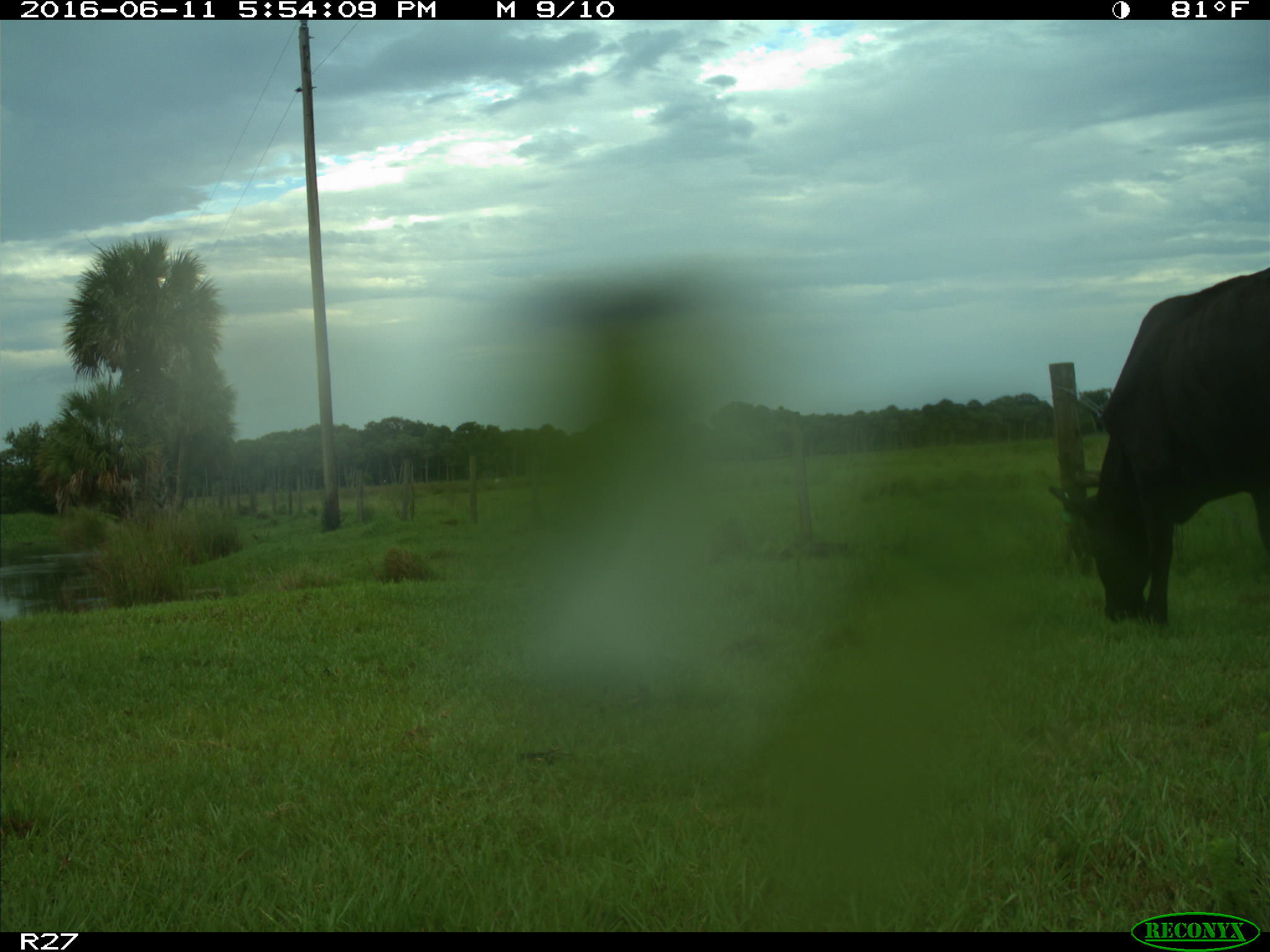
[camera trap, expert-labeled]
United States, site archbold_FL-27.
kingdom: Animalia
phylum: Chordata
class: Mammalia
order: Artiodactyla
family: Bovidae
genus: Bos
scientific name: Bos taurus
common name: domestic cow